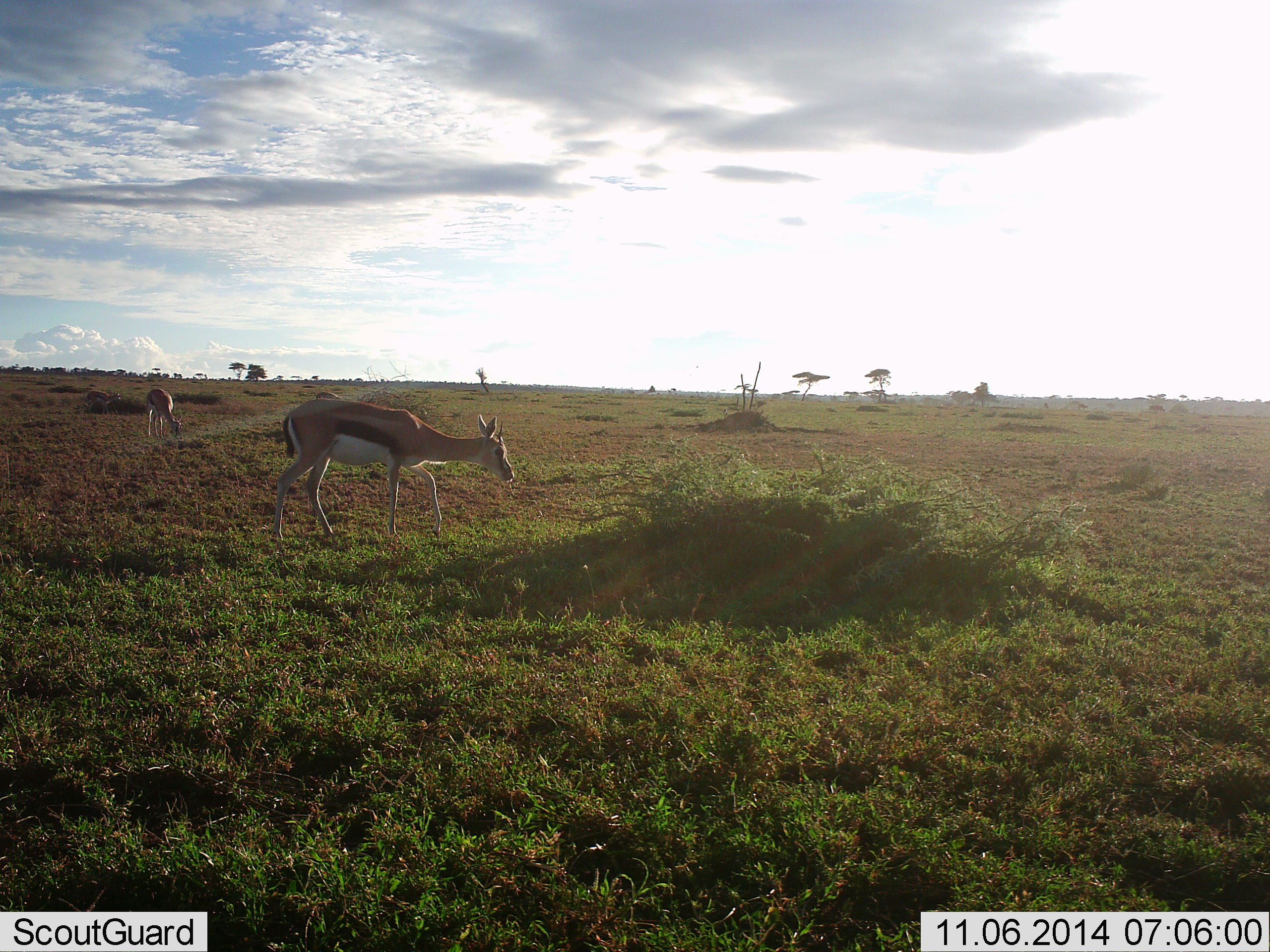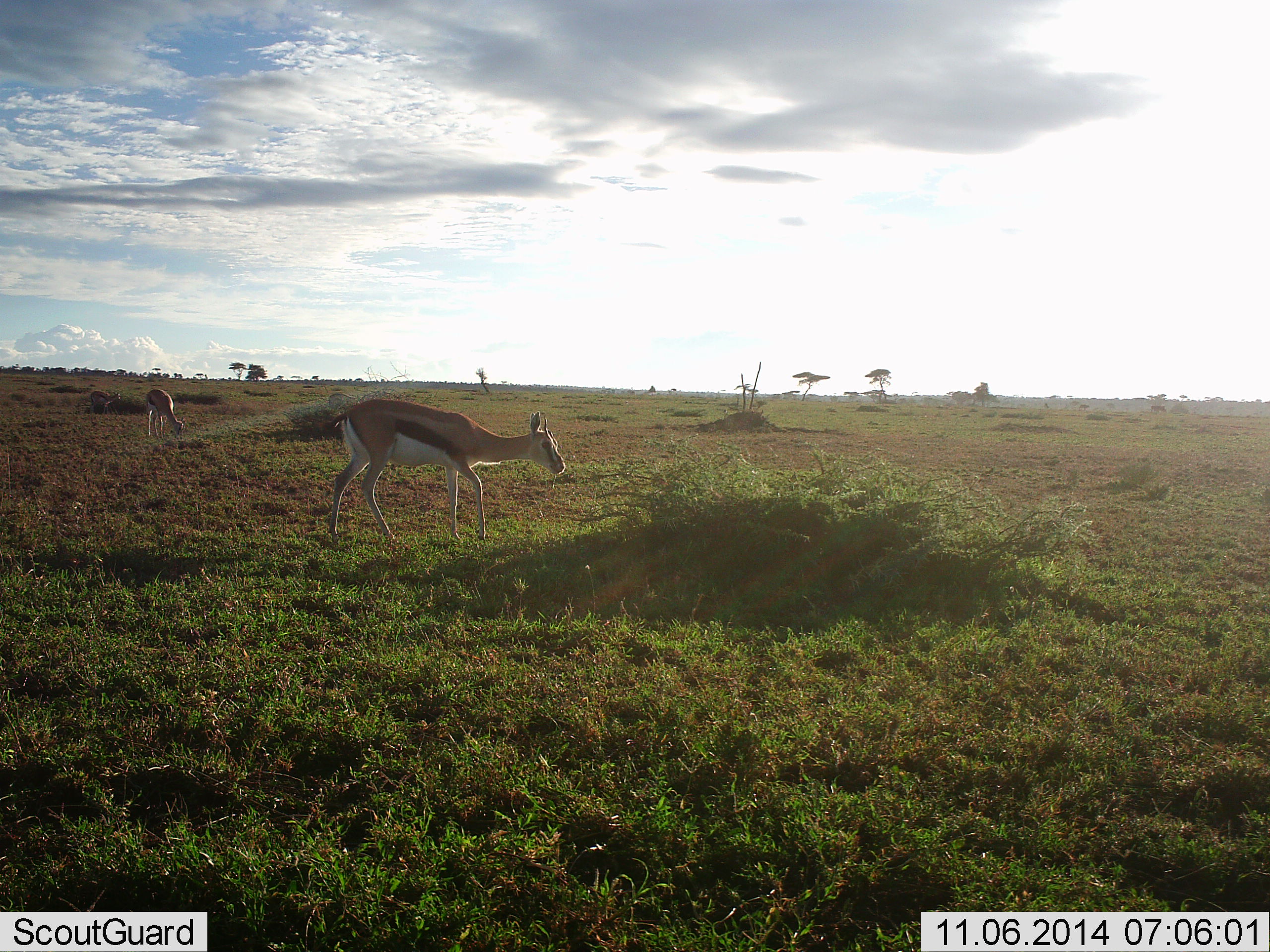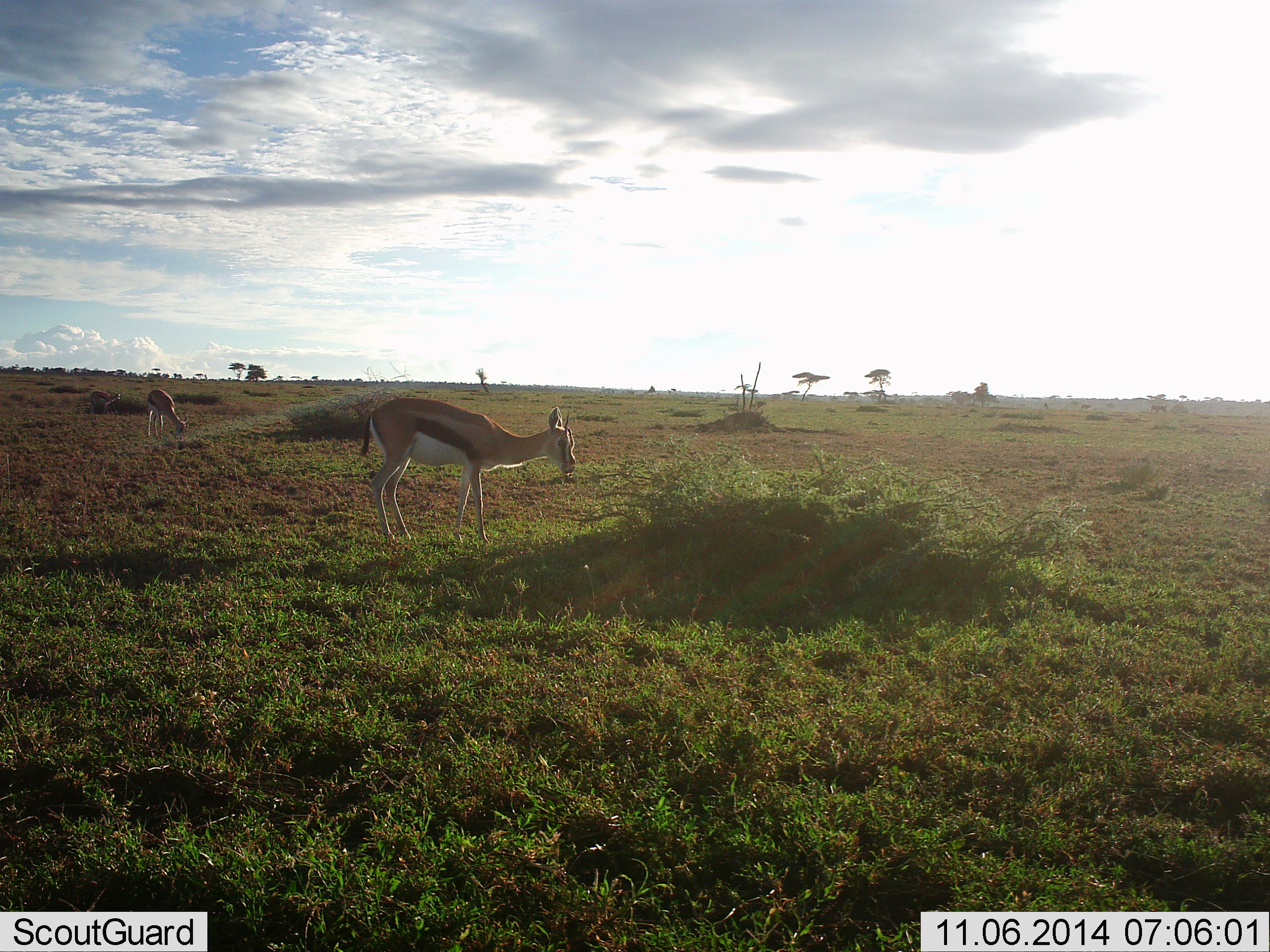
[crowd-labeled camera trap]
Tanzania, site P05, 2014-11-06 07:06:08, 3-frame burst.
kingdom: Animalia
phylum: Chordata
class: Mammalia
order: Artiodactyla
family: Bovidae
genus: Eudorcas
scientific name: Eudorcas thomsonii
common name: thomson's gazelle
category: gazellethomsons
Gazellethomsons (thomson's gazelle) (Eudorcas thomsonii), count 2. Behavior (volunteer vote fractions): standing 40%, resting 10%, moving 70%, interacting 0%. Young present (vote fraction): 0%. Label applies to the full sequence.